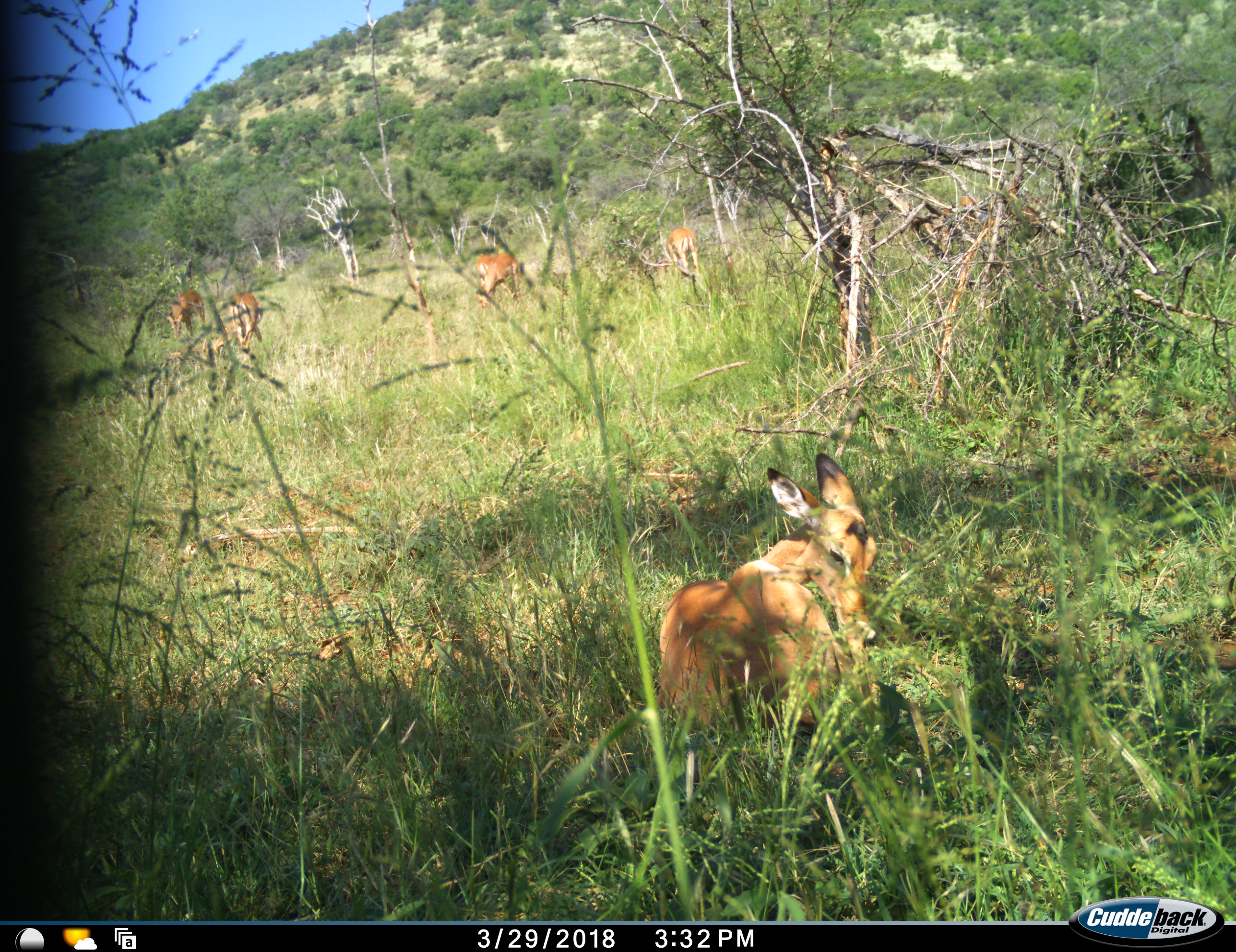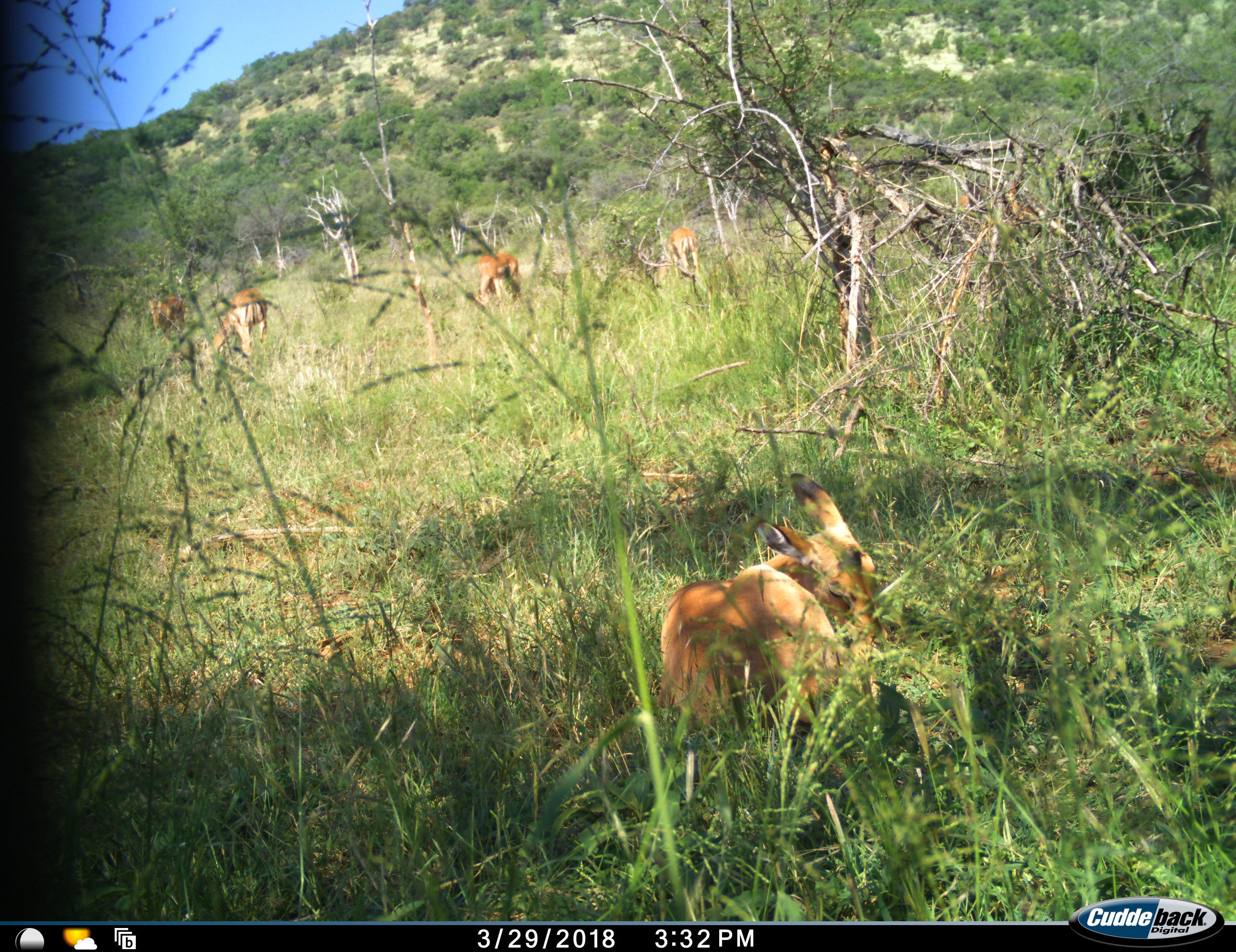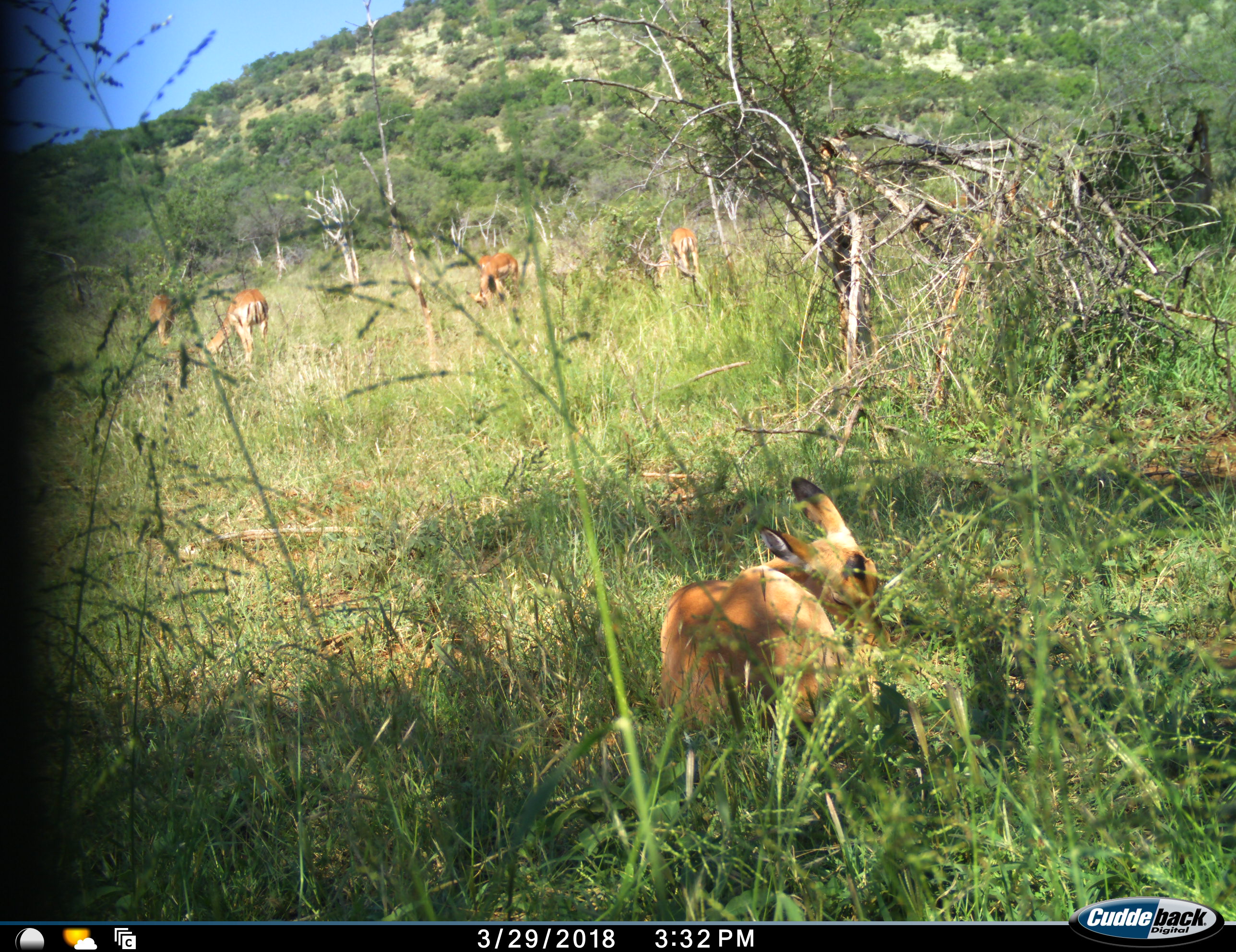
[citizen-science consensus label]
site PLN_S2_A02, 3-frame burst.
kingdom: Animalia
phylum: Chordata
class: Mammalia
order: Artiodactyla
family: Bovidae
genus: Aepyceros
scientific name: Aepyceros melampus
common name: impala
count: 5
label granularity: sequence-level